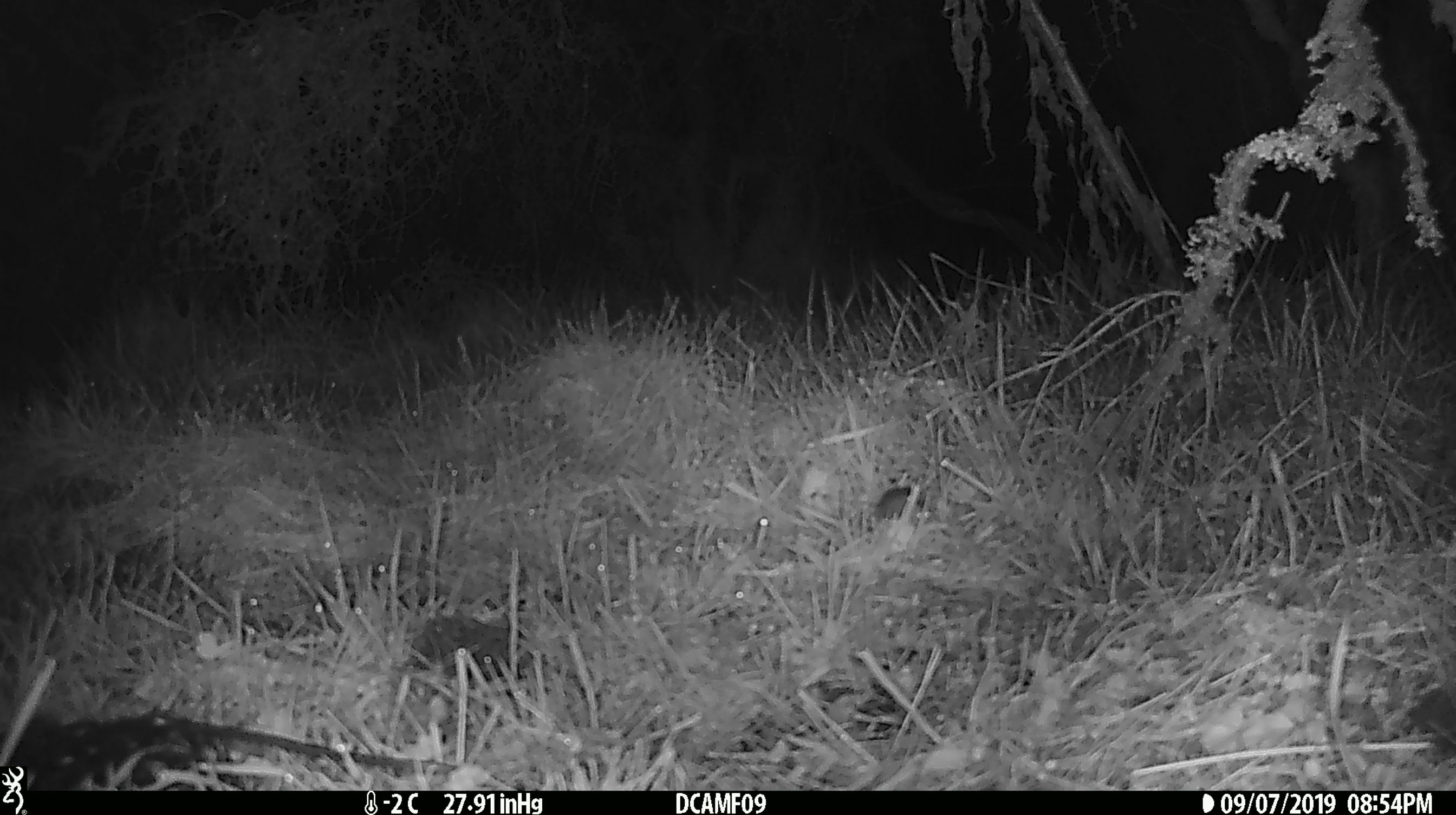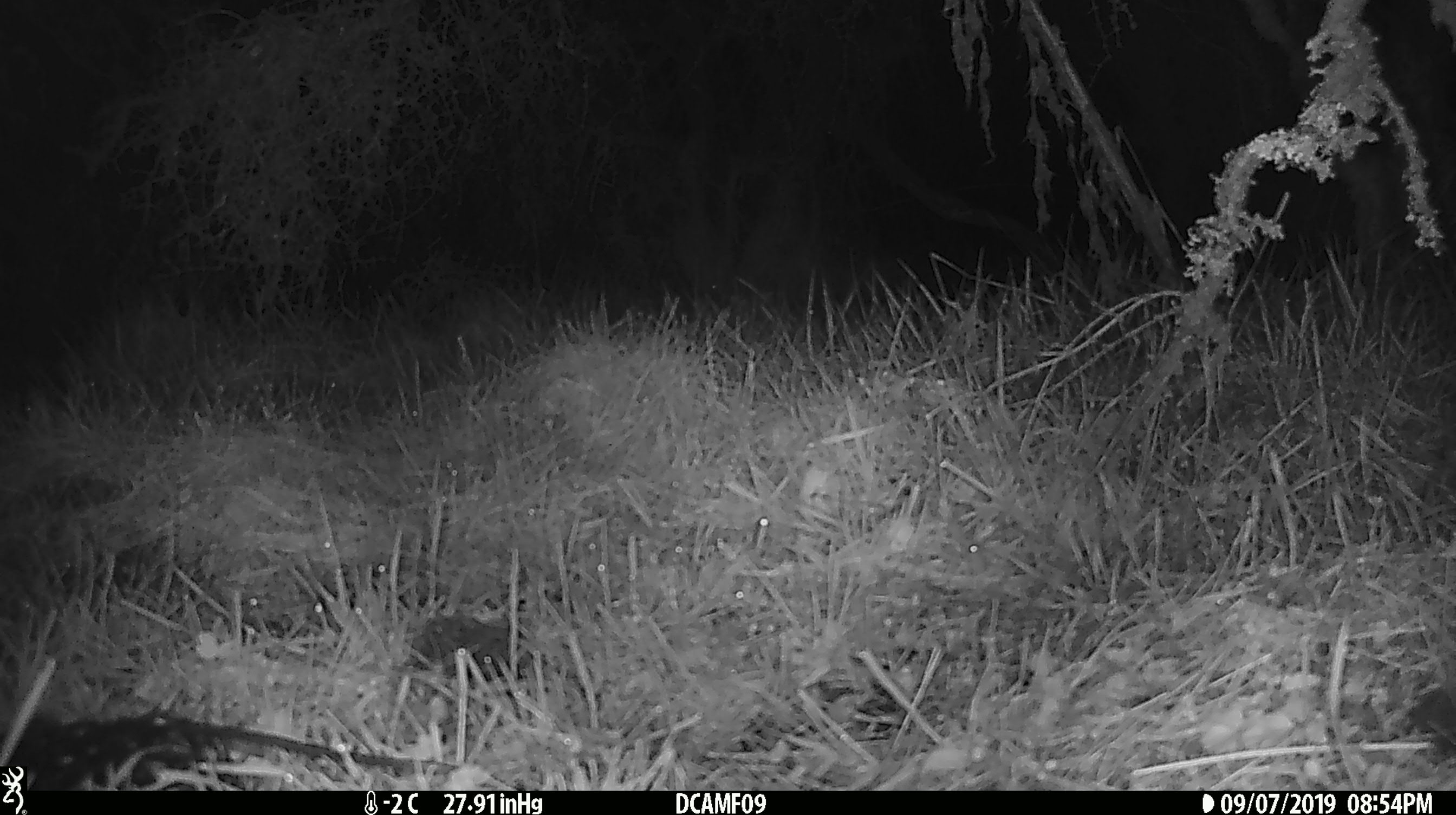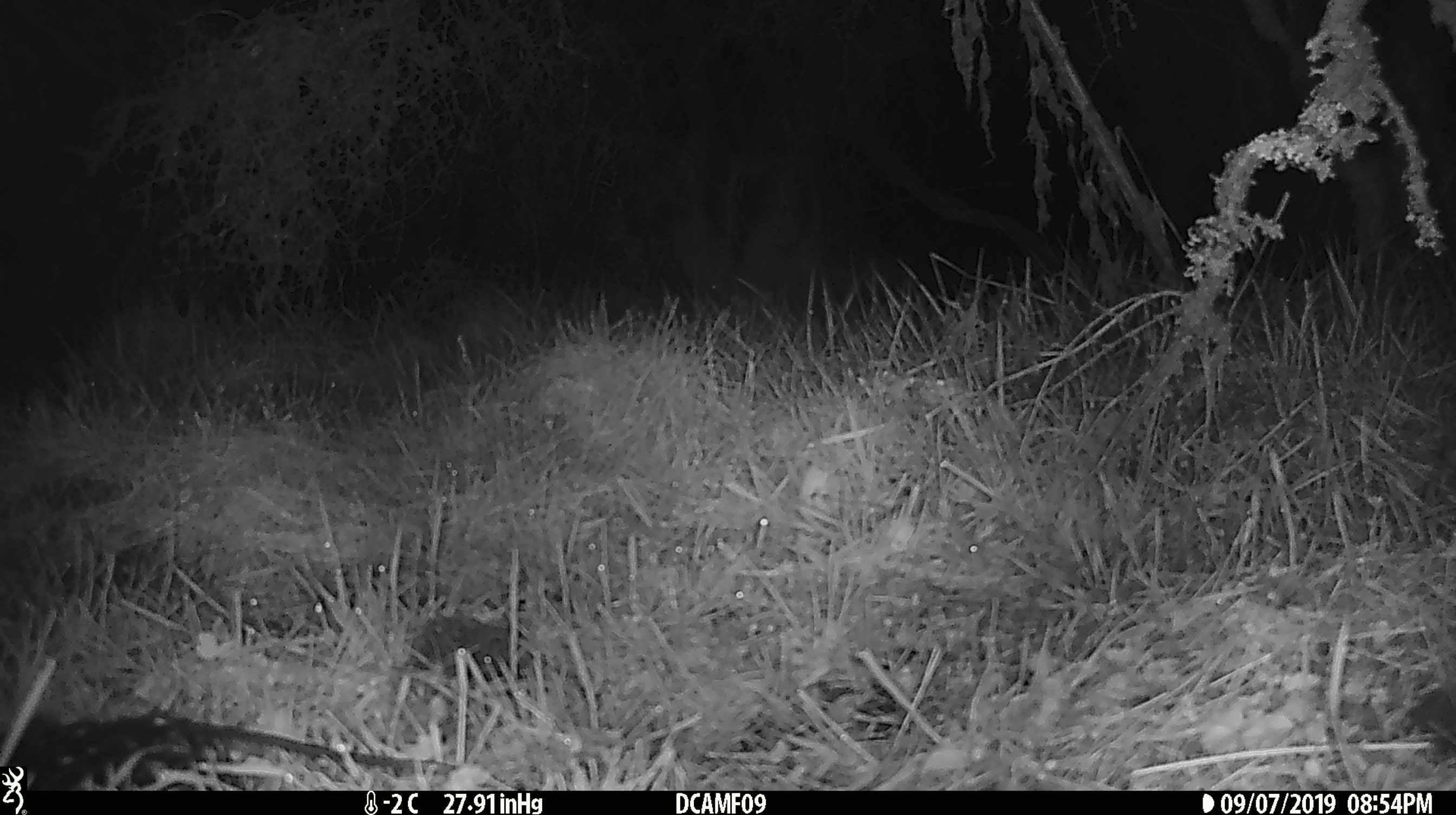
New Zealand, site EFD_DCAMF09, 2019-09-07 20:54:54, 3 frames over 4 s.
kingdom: Animalia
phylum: Chordata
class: Mammalia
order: Rodentia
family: Muridae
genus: Mus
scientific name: Mus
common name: mouse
Mouse (Mus).